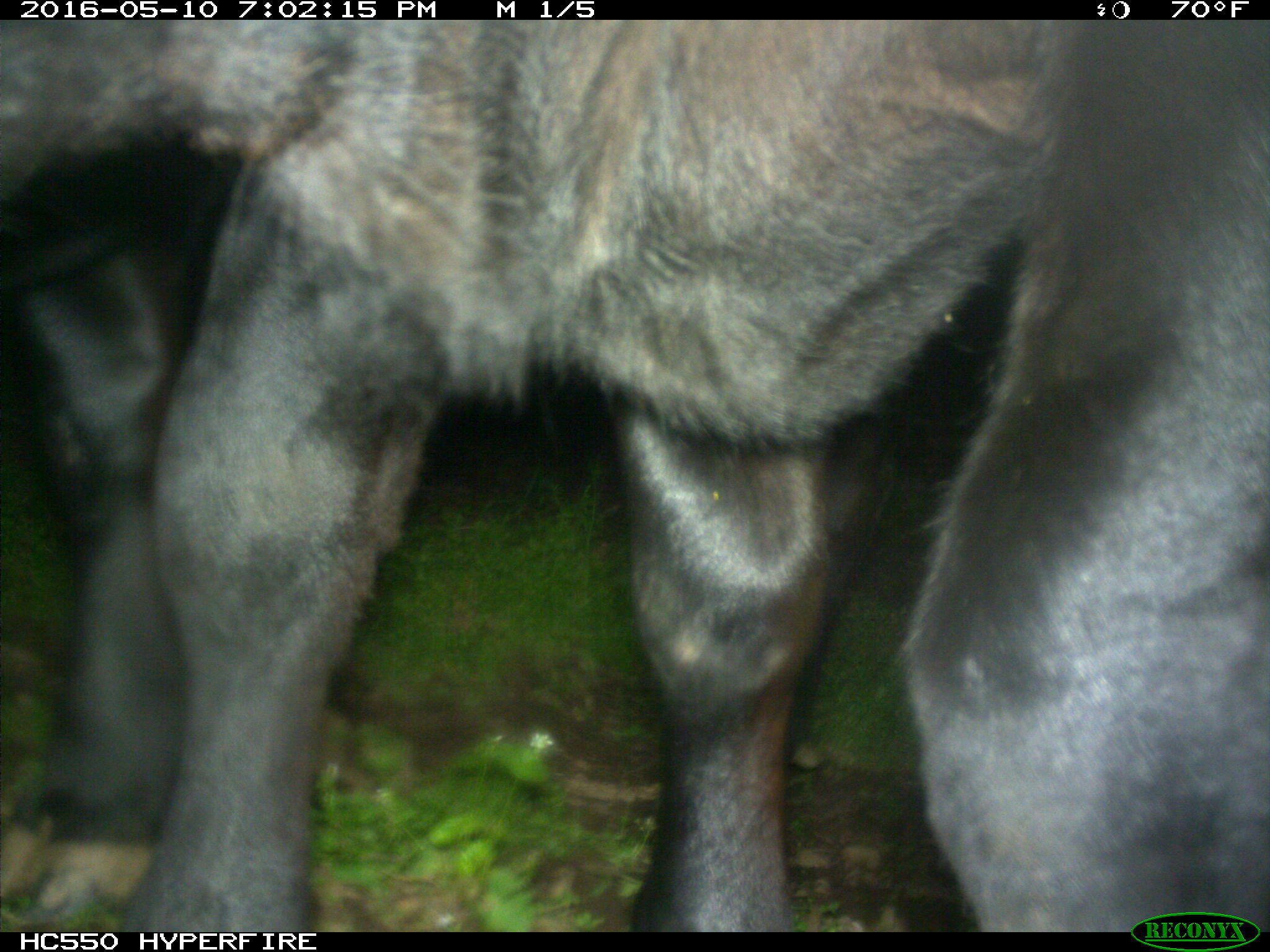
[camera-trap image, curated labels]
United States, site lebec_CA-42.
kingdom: Animalia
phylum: Chordata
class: Mammalia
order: Artiodactyla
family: Bovidae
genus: Bos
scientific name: Bos taurus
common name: domestic cow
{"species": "Bos taurus (domestic cow)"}